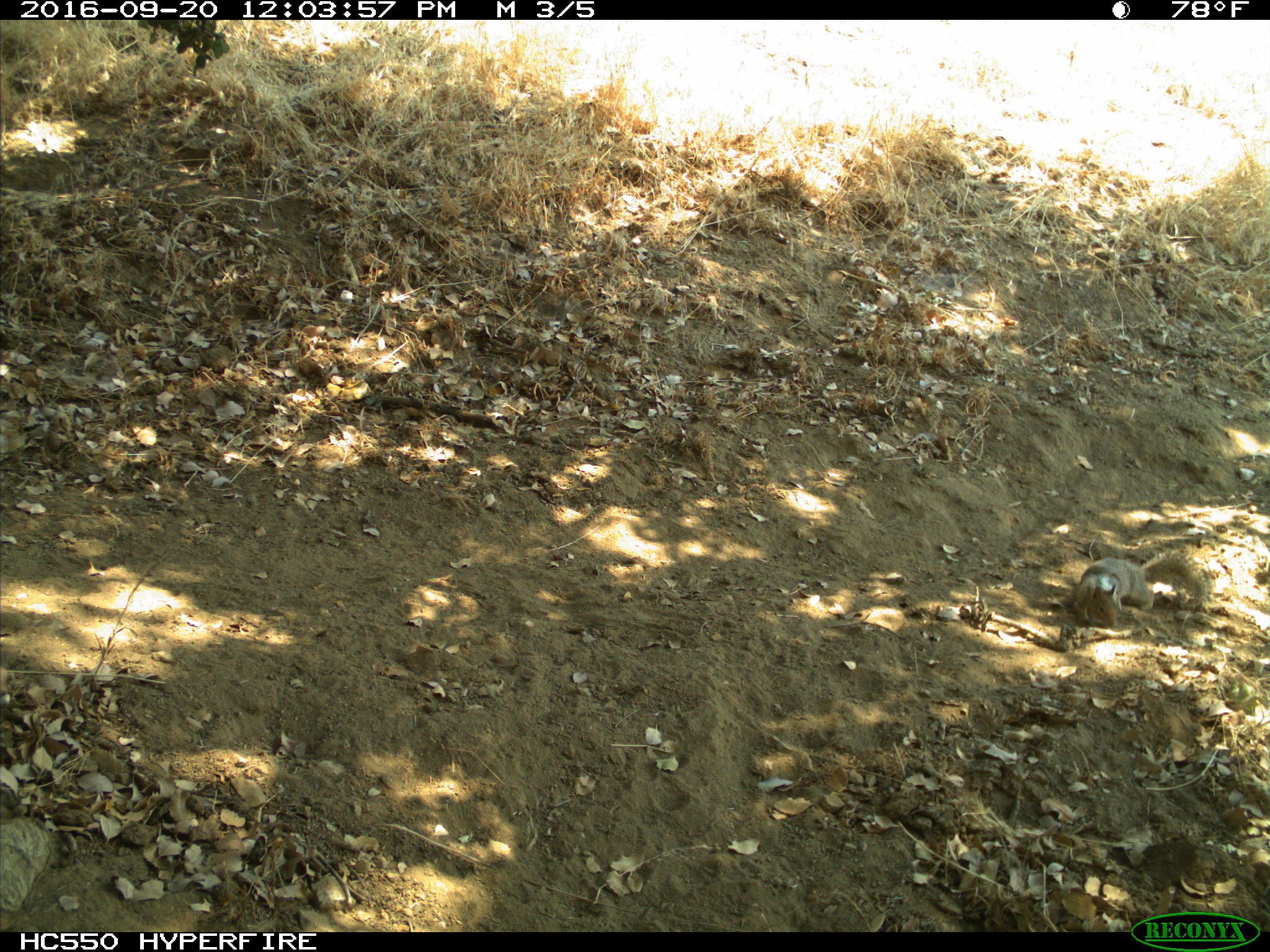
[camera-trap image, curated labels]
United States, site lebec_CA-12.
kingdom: Animalia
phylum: Chordata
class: Mammalia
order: Rodentia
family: Sciuridae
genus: Otospermophilus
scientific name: Otospermophilus beecheyi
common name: california ground squirrel